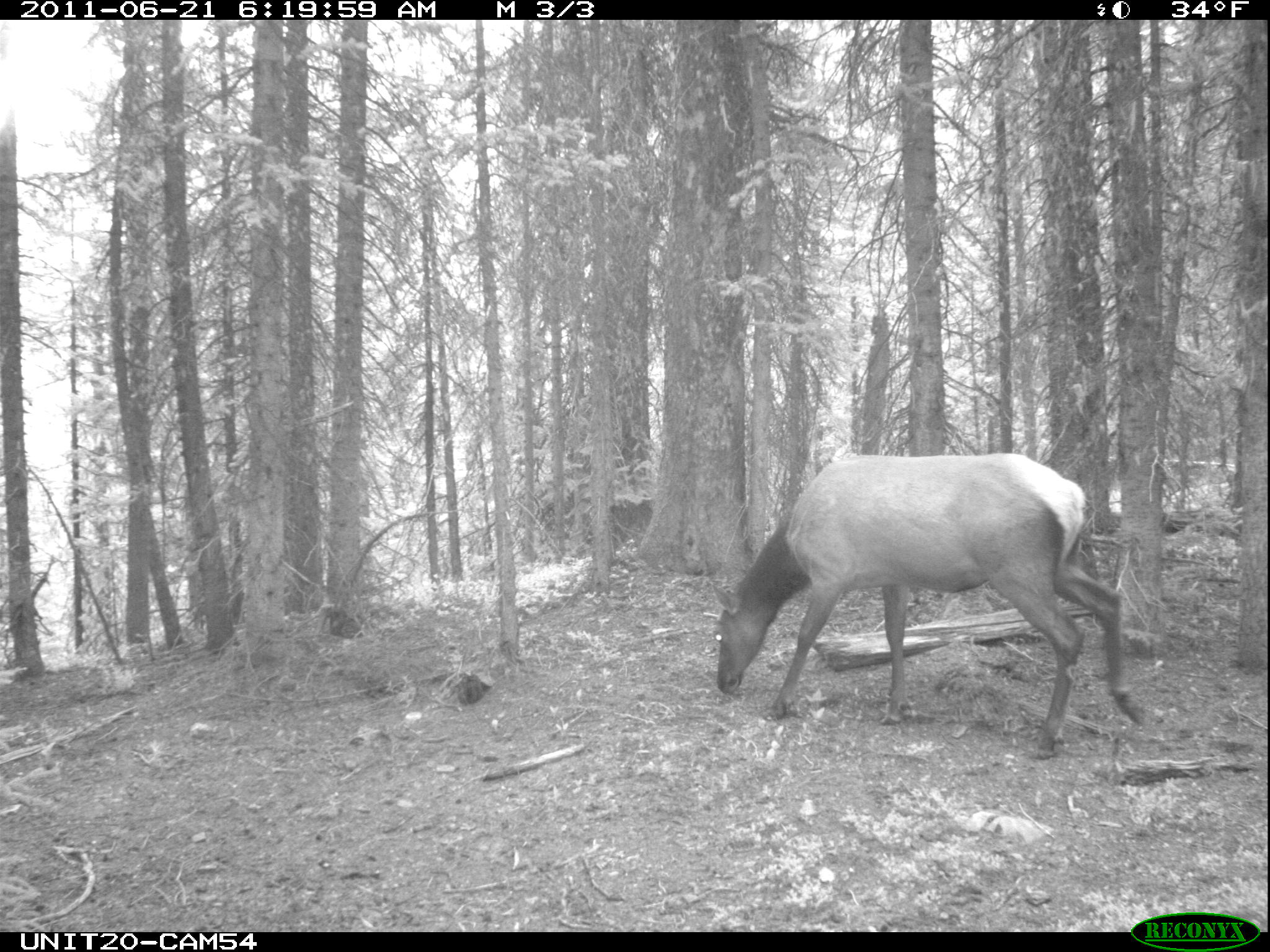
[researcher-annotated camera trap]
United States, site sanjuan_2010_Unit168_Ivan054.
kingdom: Animalia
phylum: Chordata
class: Mammalia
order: Artiodactyla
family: Cervidae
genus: Cervus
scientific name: Cervus elaphus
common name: red deer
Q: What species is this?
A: Cervus elaphus (red deer).